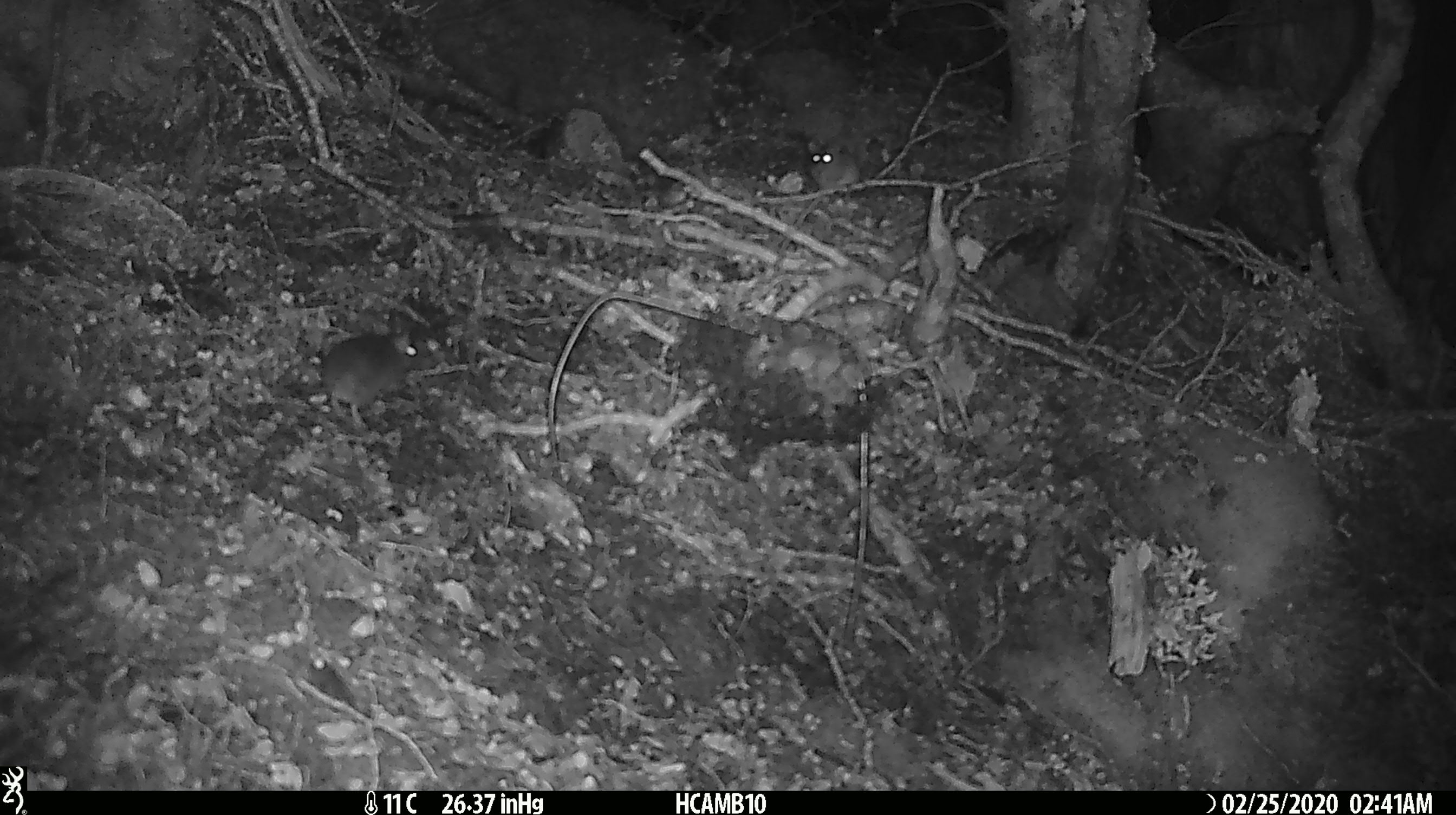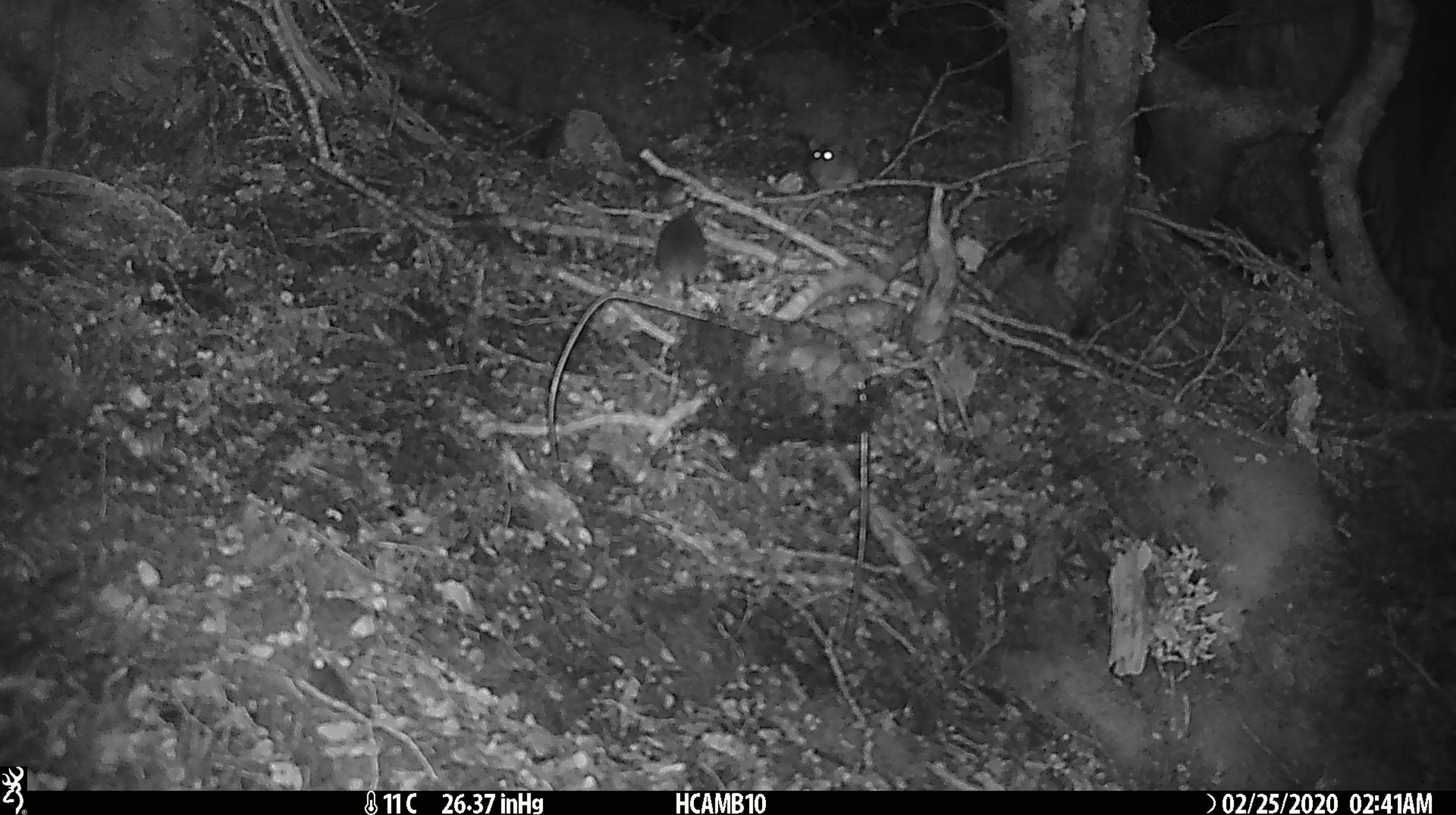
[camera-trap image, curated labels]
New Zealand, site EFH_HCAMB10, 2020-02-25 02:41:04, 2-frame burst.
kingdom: Animalia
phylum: Chordata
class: Mammalia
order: Rodentia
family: Muridae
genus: Mus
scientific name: Mus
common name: mouse